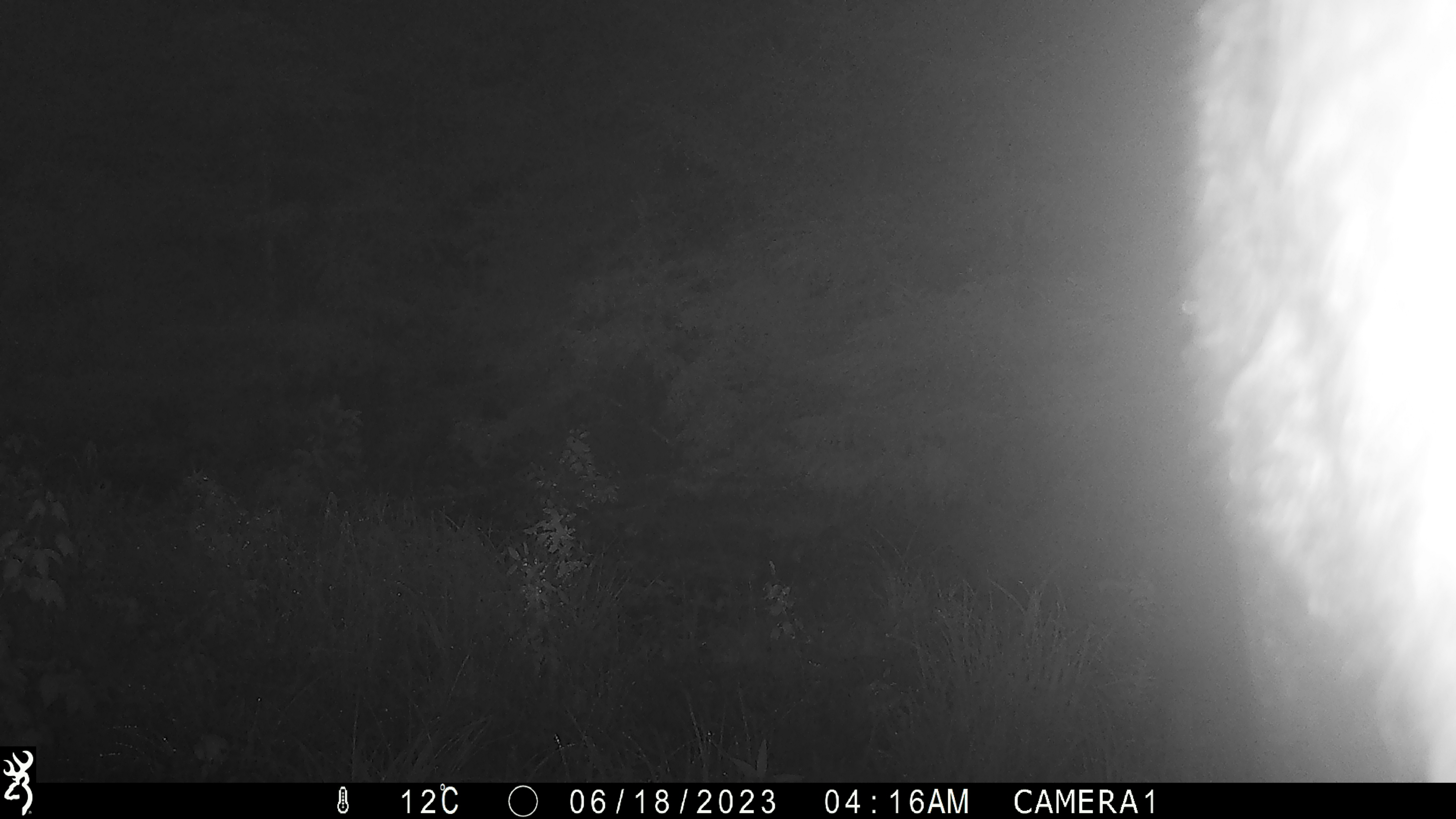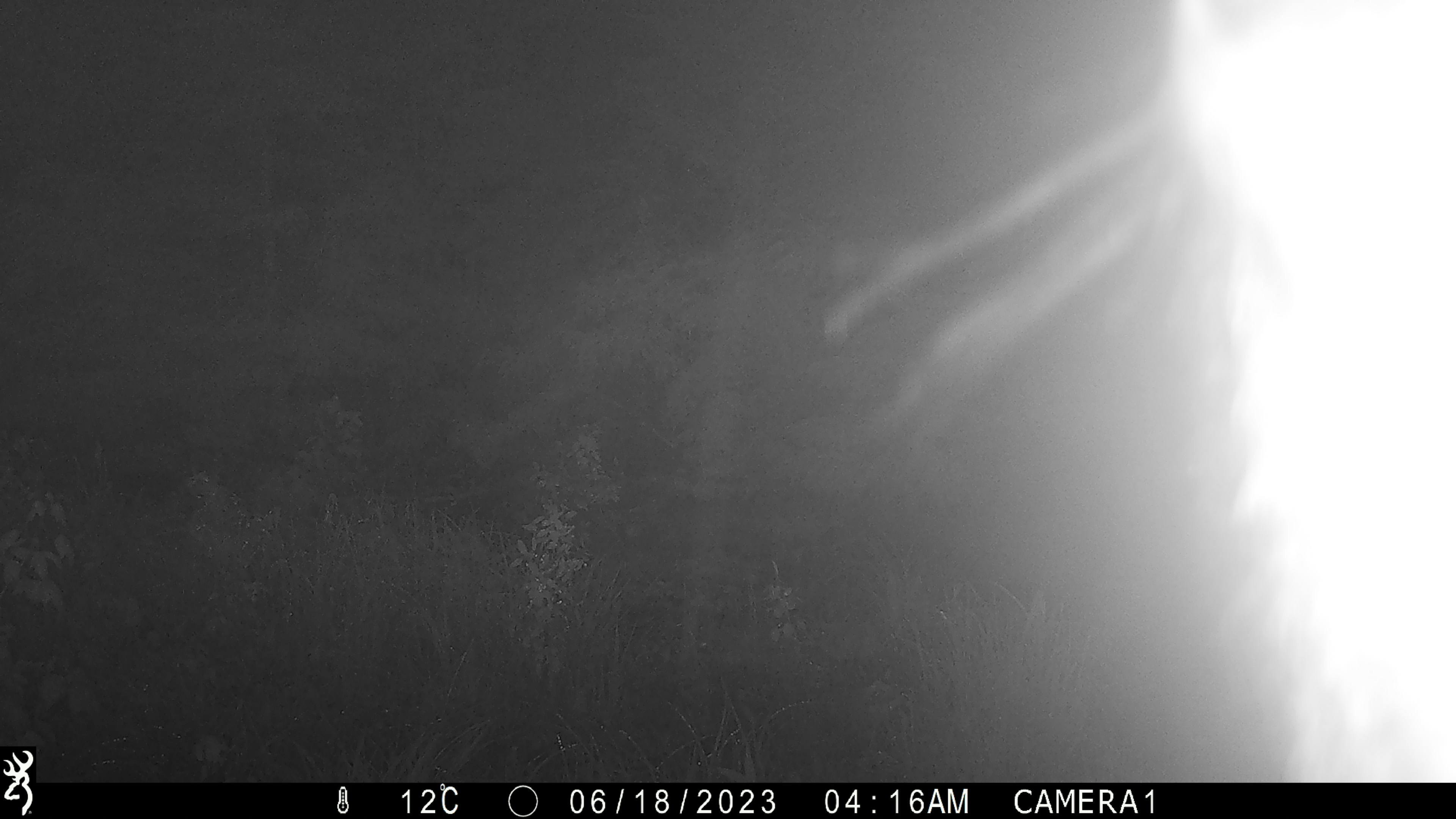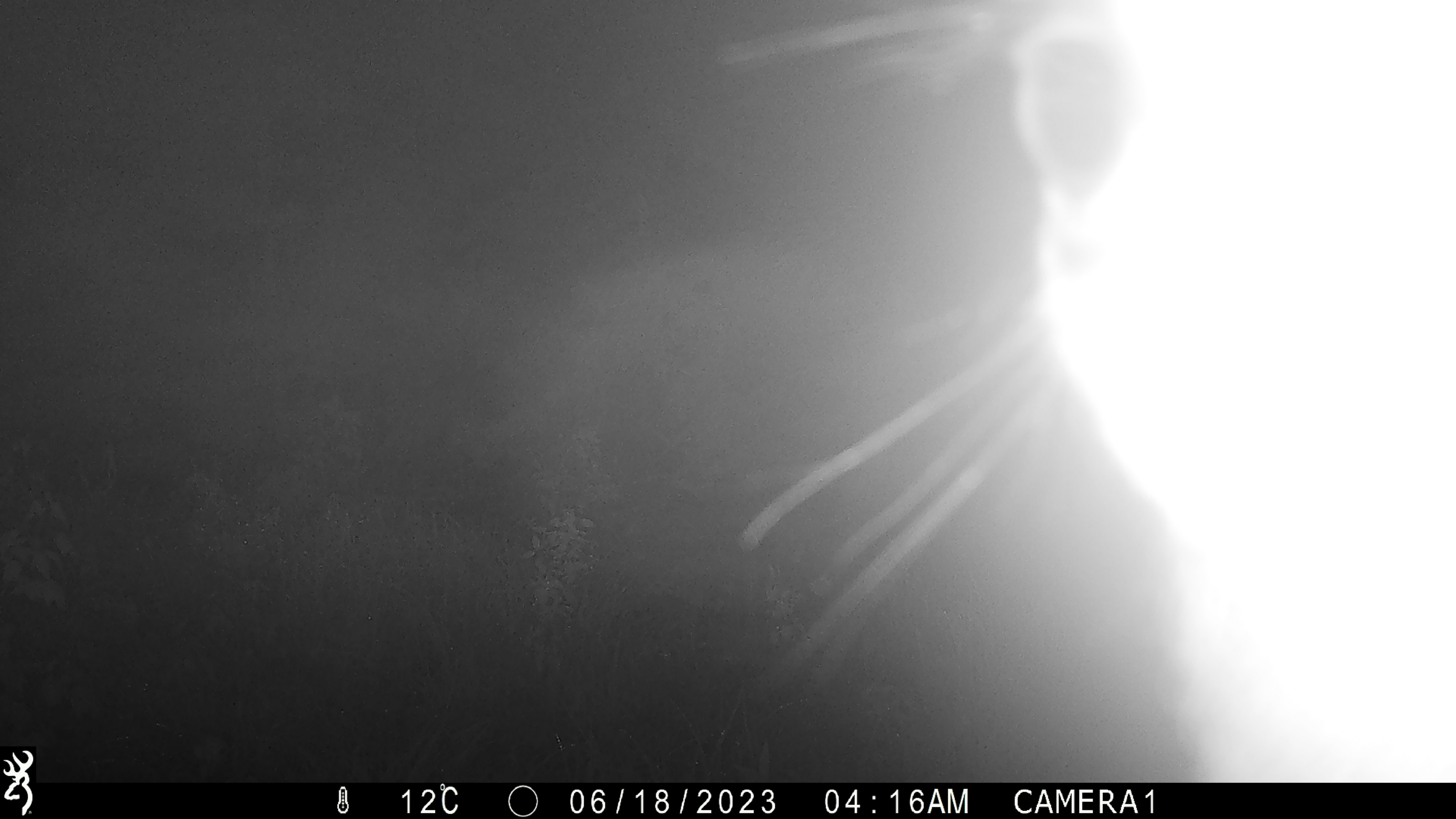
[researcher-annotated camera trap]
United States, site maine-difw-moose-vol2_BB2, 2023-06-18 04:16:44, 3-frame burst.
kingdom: Animalia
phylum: Chordata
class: Mammalia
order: Artiodactyla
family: Cervidae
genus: Alces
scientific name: Alces alces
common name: moose